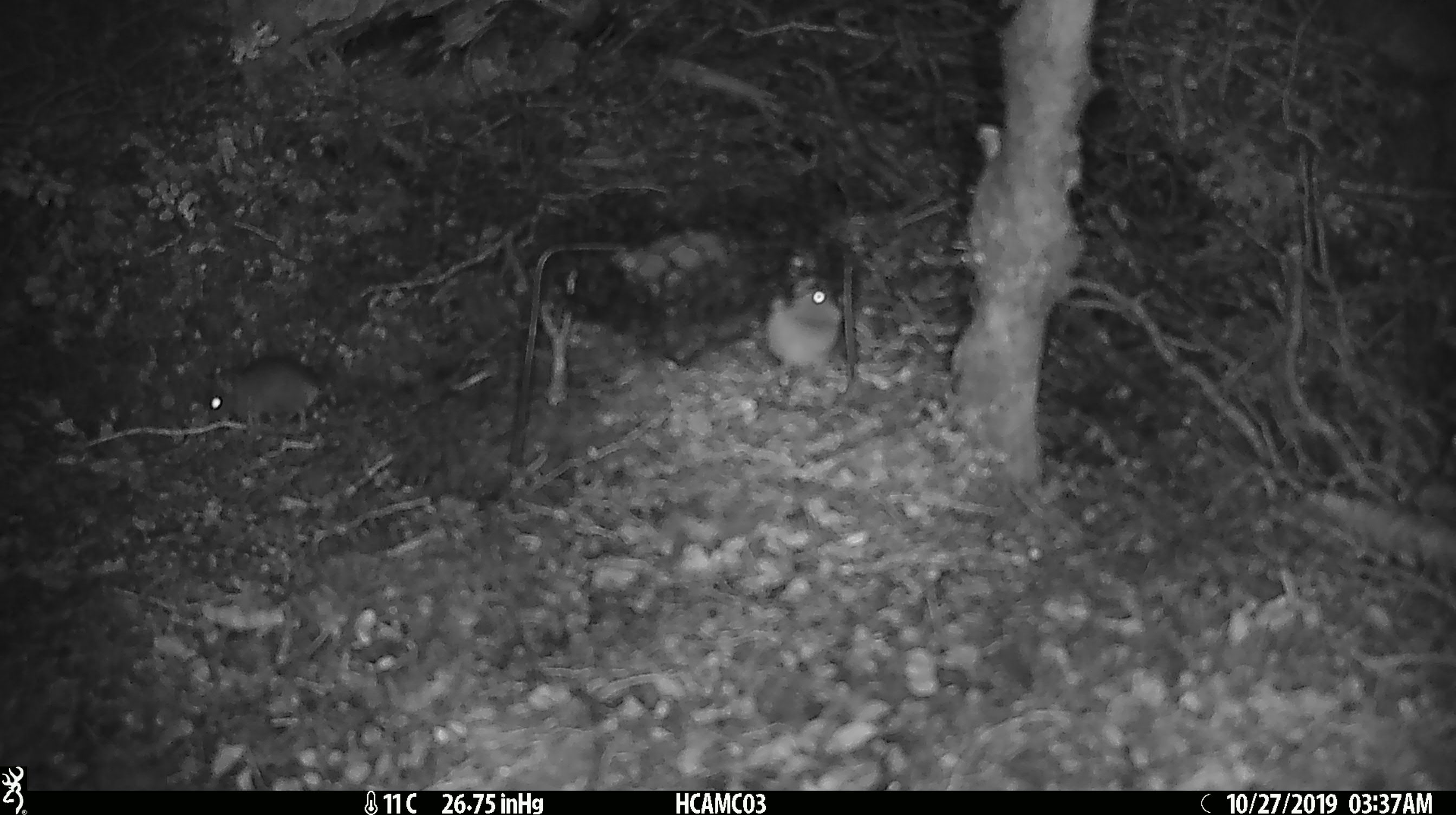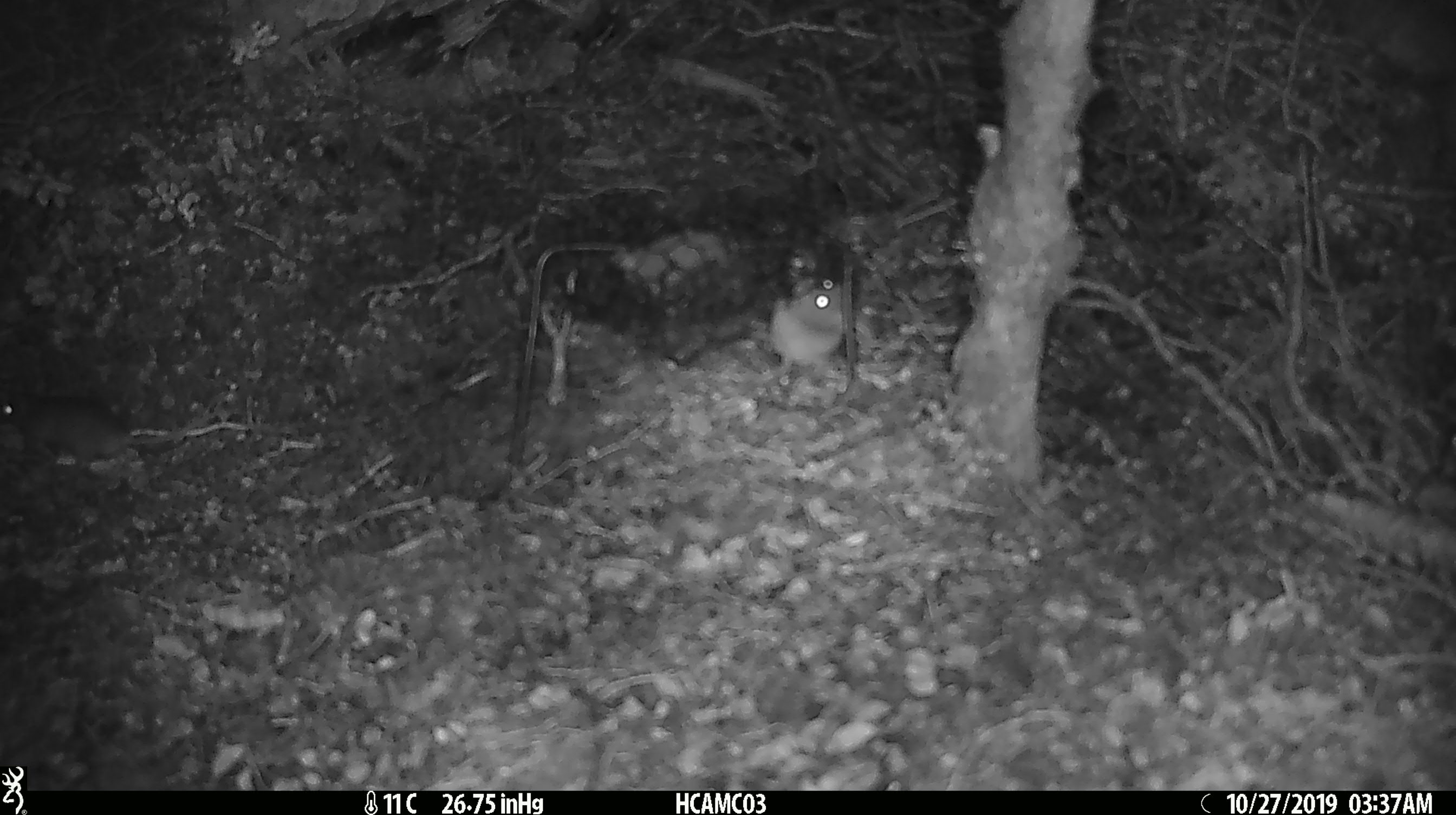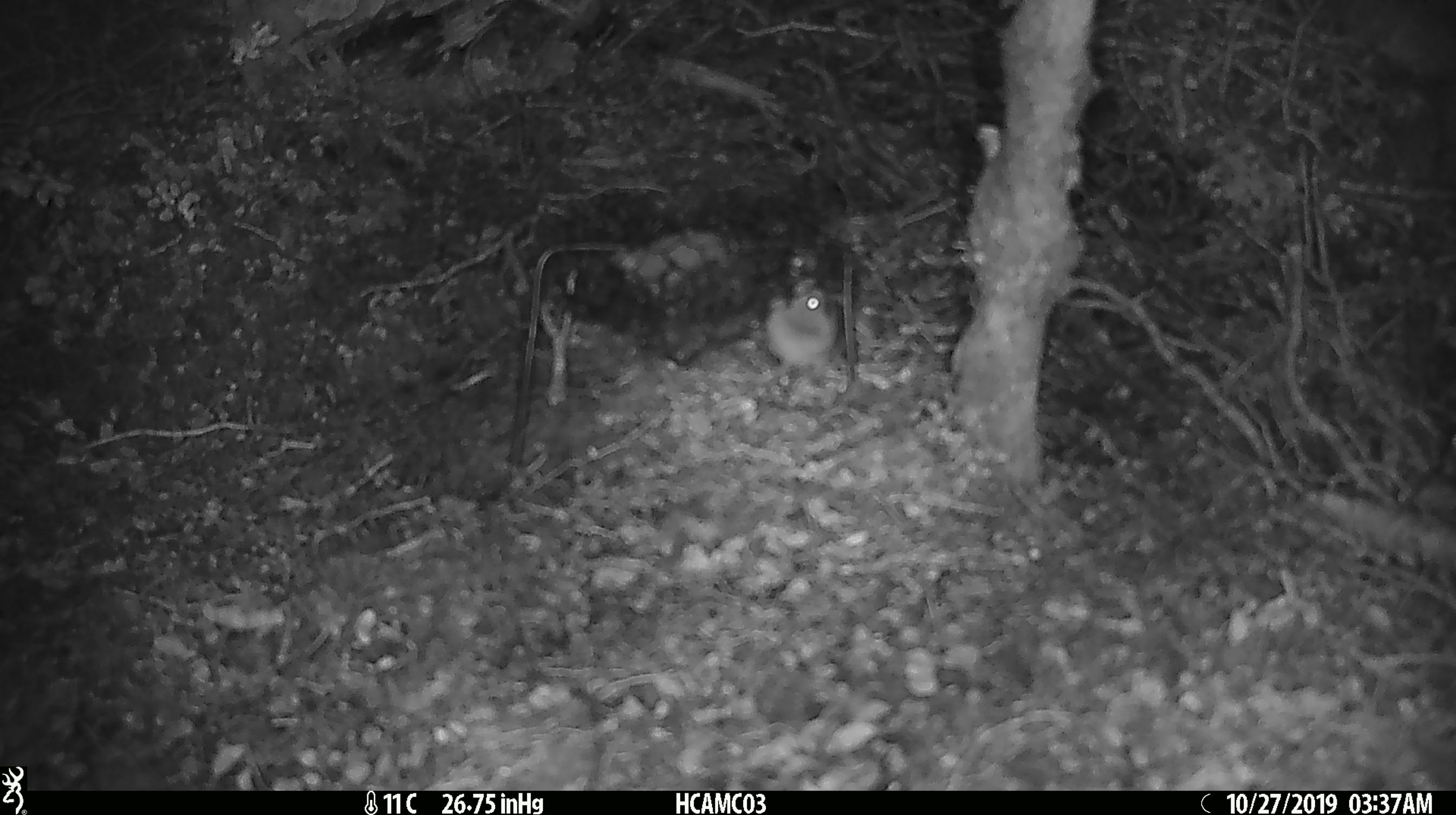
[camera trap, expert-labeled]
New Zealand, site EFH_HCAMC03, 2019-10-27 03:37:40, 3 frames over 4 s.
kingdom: Animalia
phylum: Chordata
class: Mammalia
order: Rodentia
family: Muridae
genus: Mus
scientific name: Mus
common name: mouse